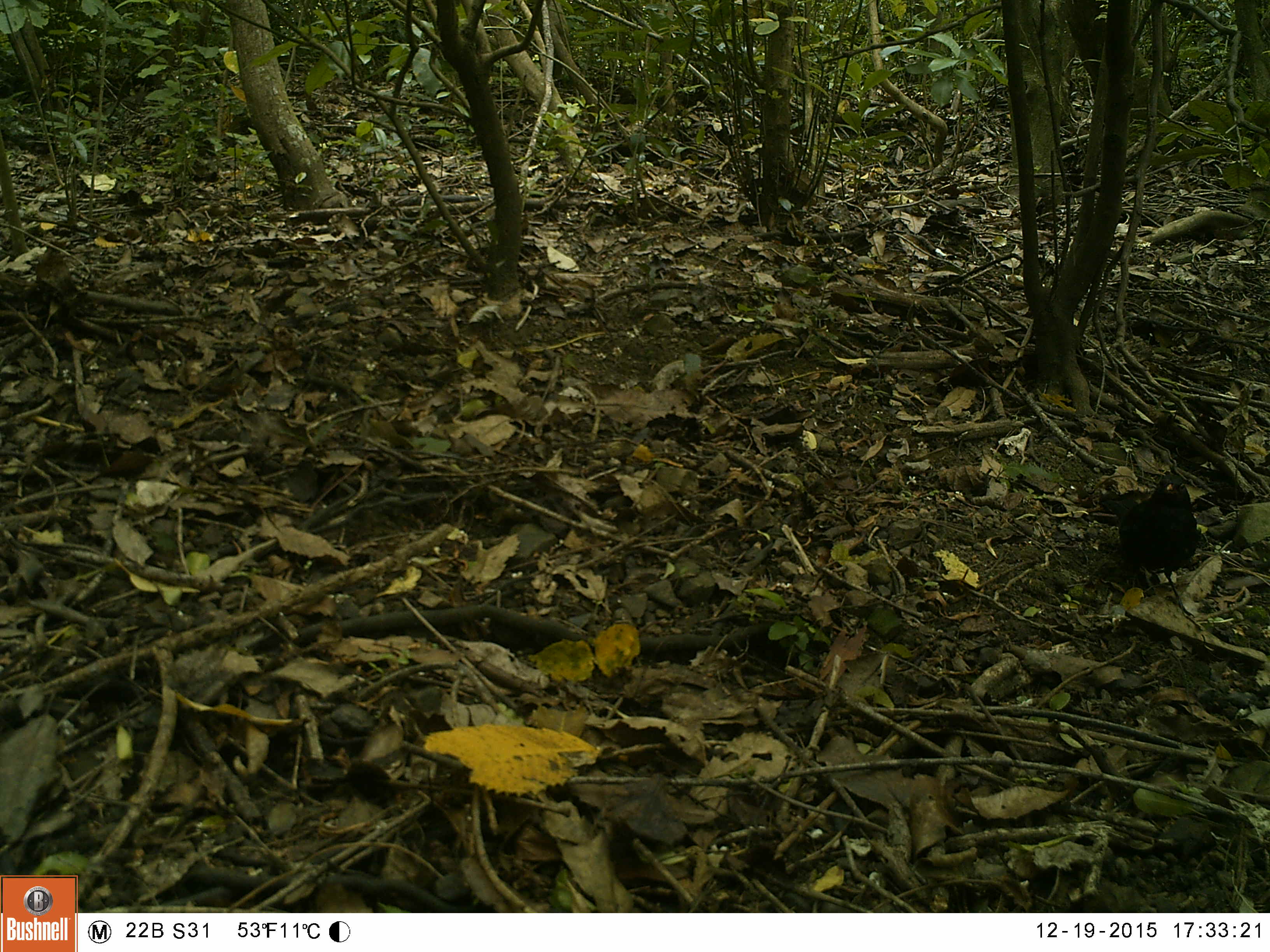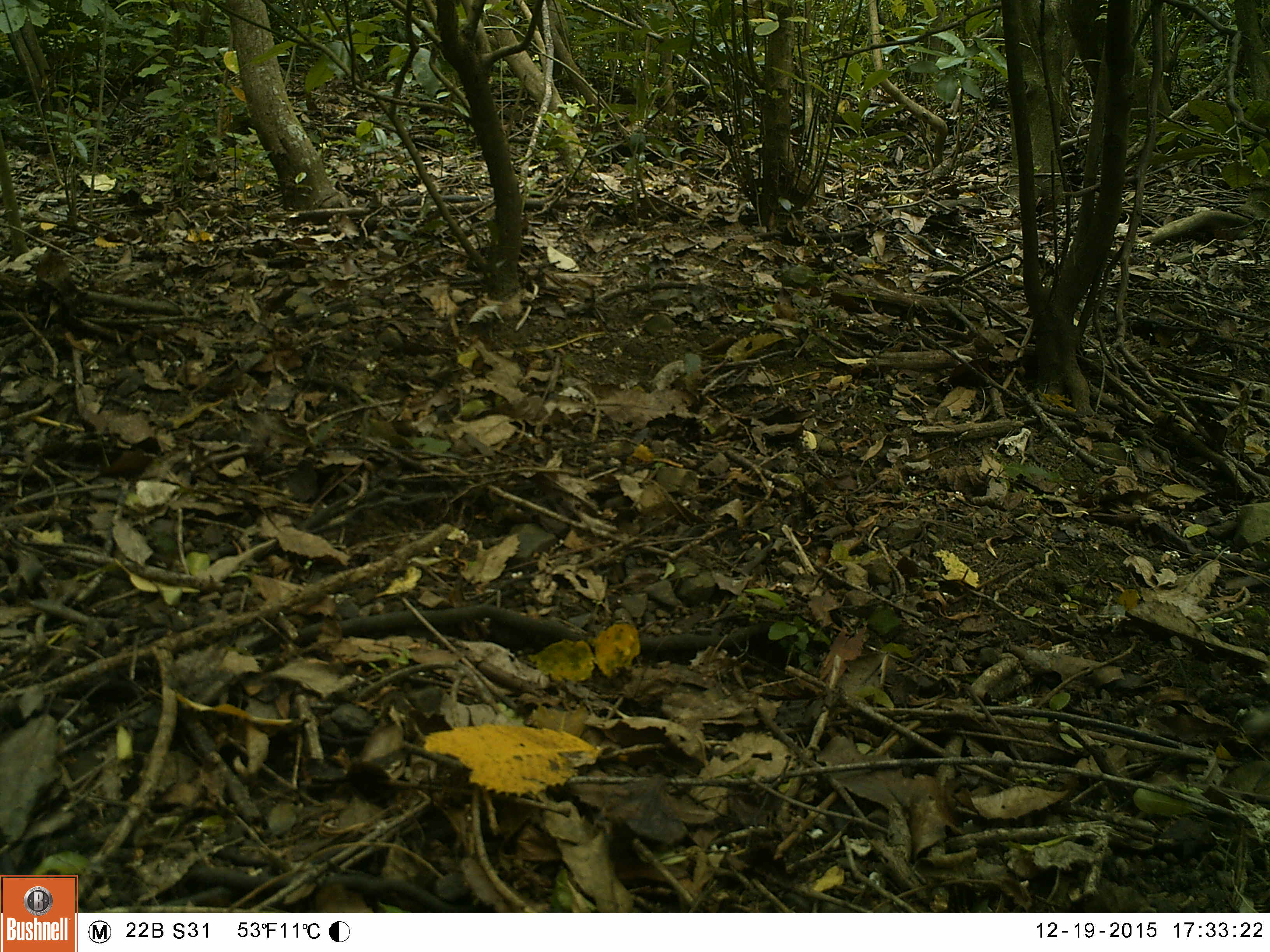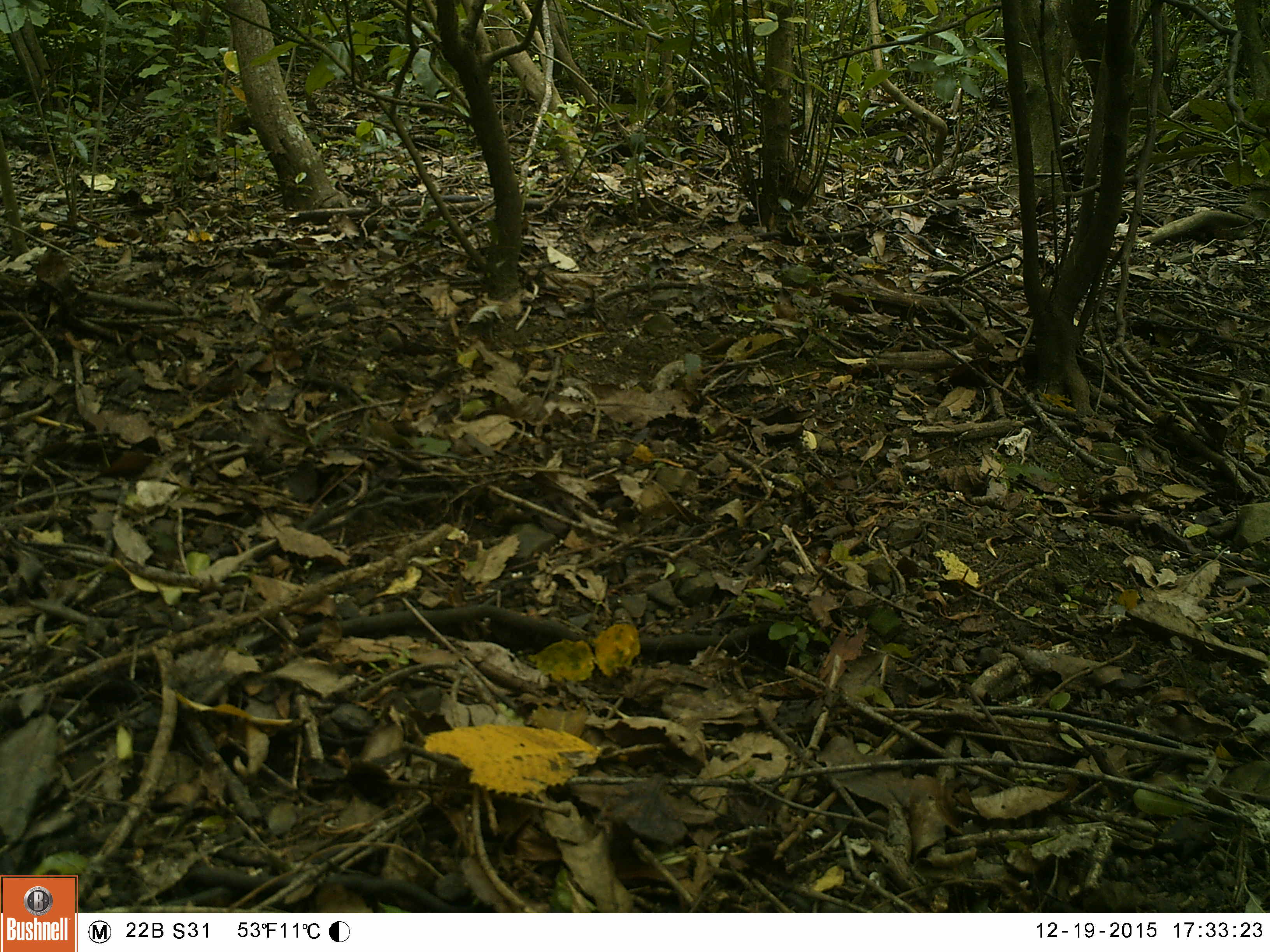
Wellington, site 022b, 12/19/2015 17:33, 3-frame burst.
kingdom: Animalia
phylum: Chordata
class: Aves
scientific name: Aves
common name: bird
Bird (Aves).